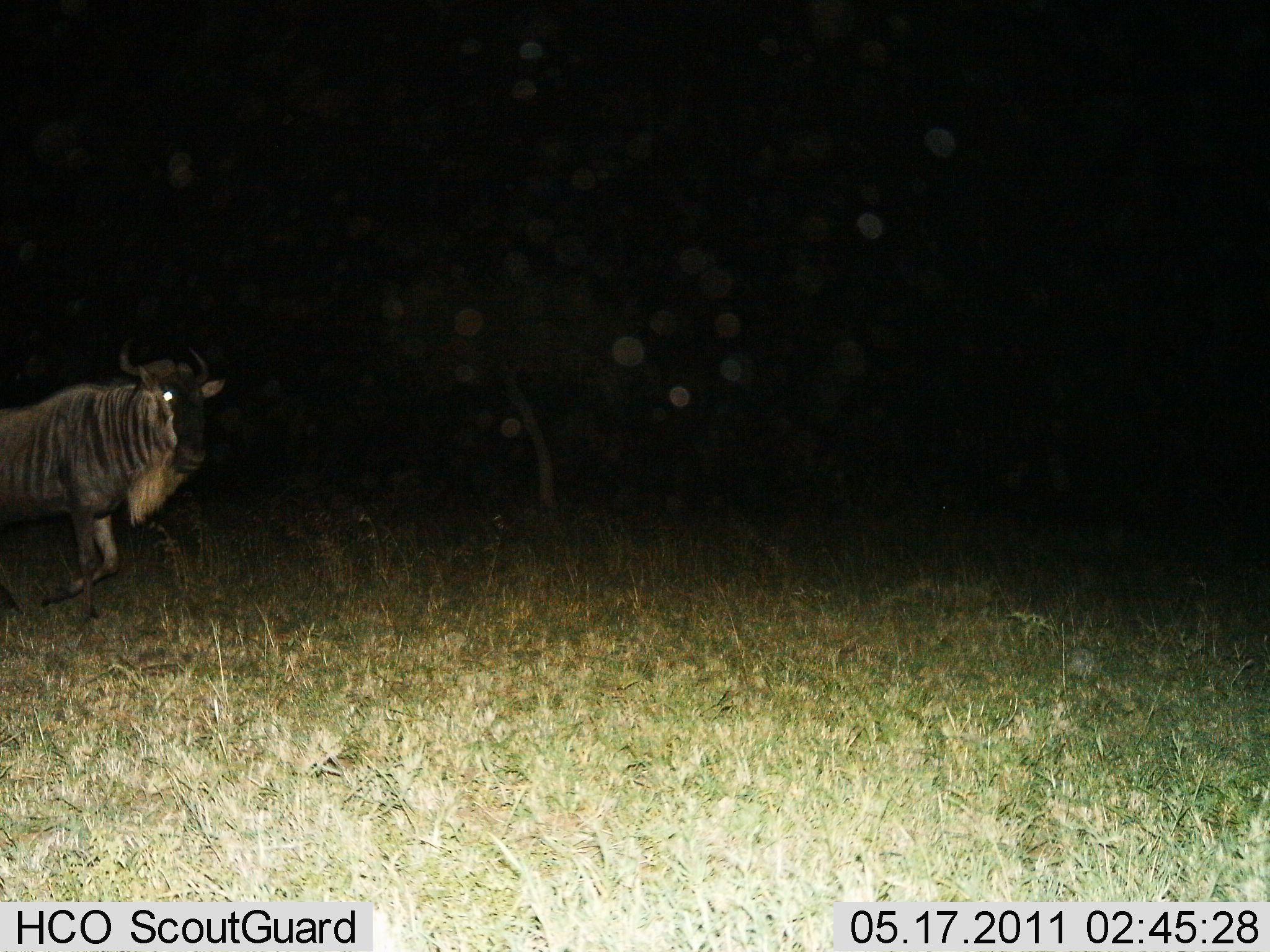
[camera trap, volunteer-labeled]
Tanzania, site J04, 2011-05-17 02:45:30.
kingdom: Animalia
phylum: Chordata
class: Mammalia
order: Artiodactyla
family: Bovidae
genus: Connochaetes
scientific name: Connochaetes taurinus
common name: blue wildebeest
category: wildebeest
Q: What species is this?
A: Wildebeest (blue wildebeest) (Connochaetes taurinus).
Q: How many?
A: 1.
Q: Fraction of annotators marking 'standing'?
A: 20%.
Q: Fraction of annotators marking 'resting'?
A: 0%.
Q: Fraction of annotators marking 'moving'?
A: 90%.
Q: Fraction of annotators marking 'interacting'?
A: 0%.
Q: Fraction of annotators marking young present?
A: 0%.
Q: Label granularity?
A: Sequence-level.